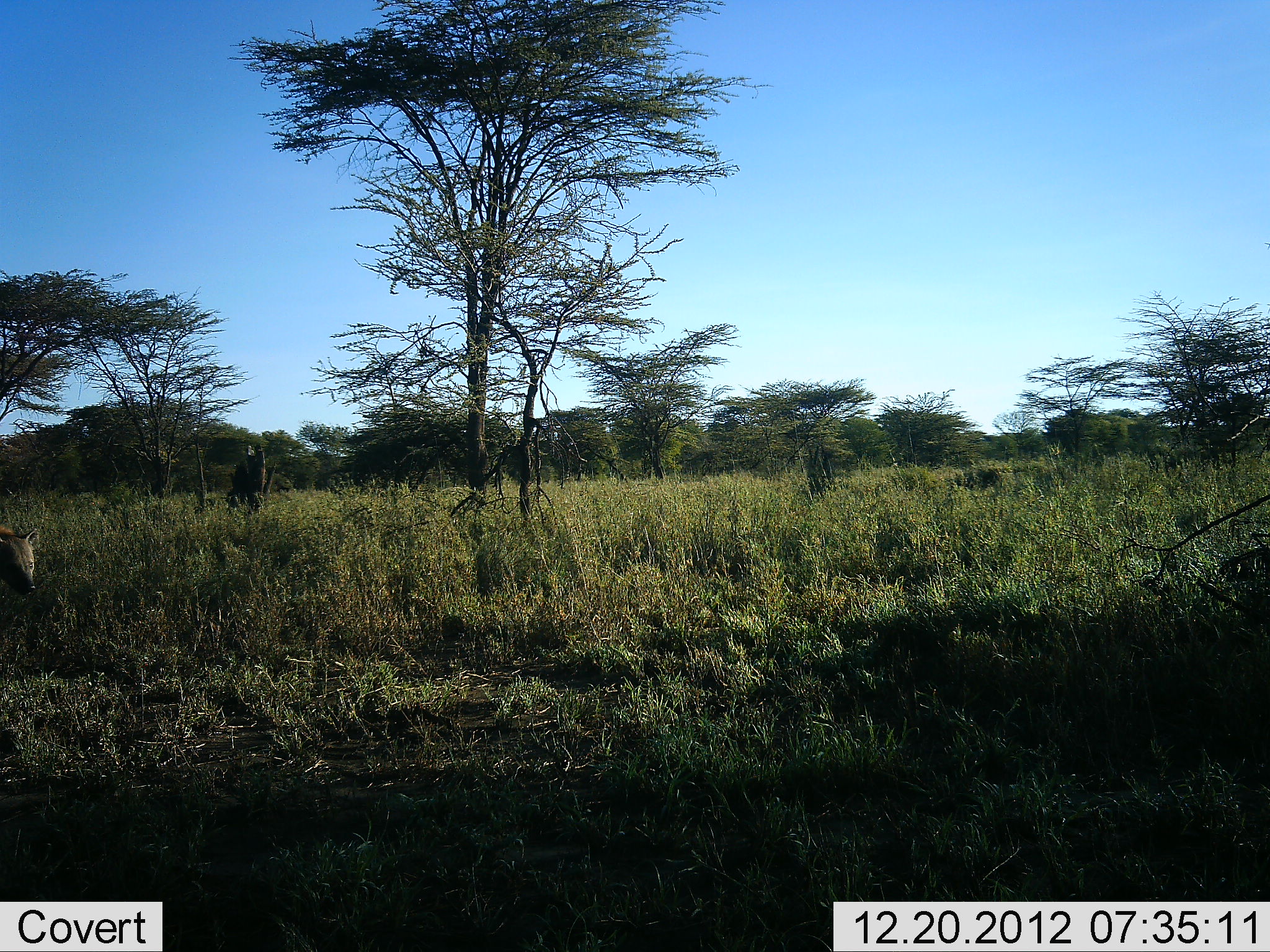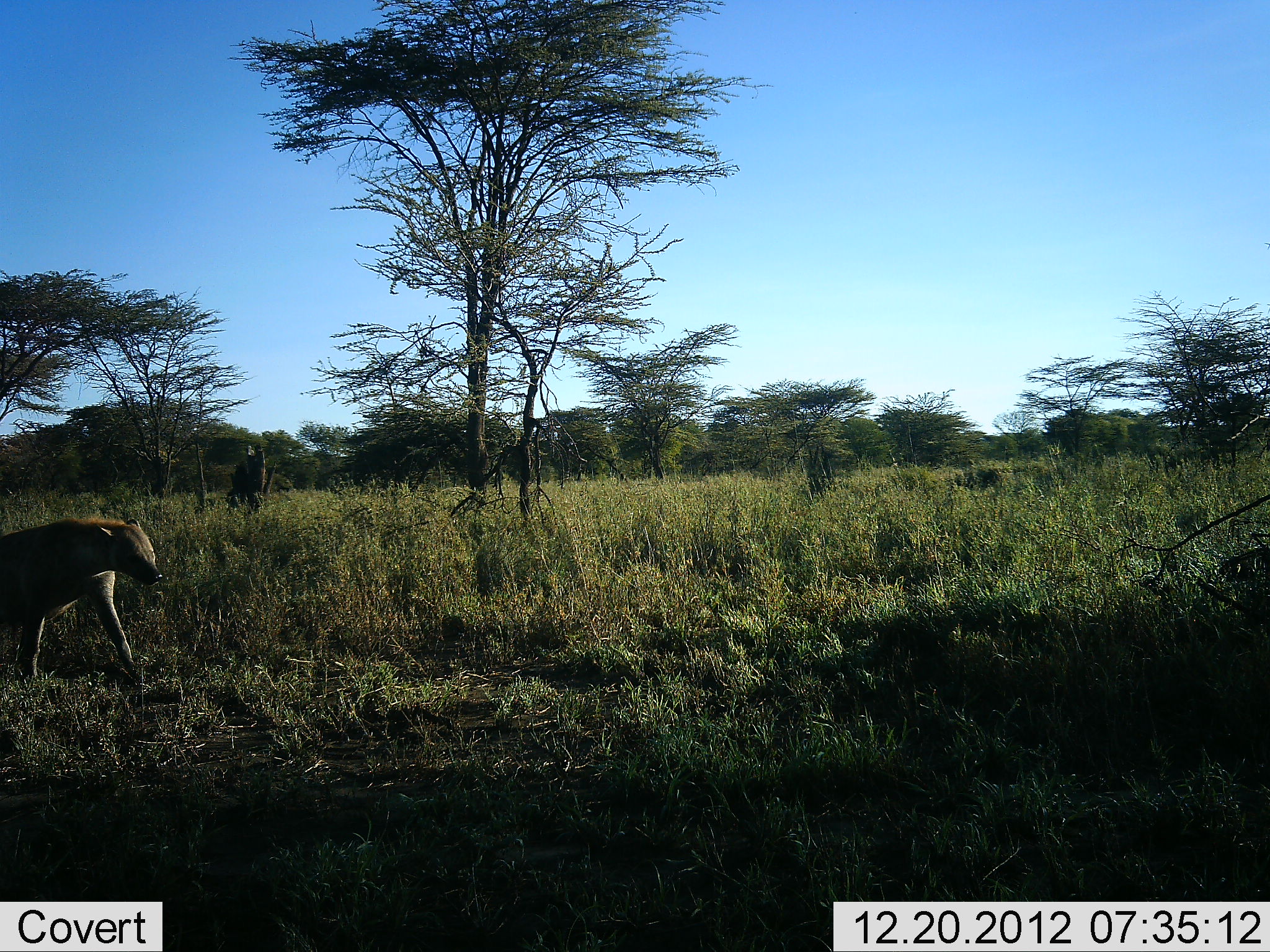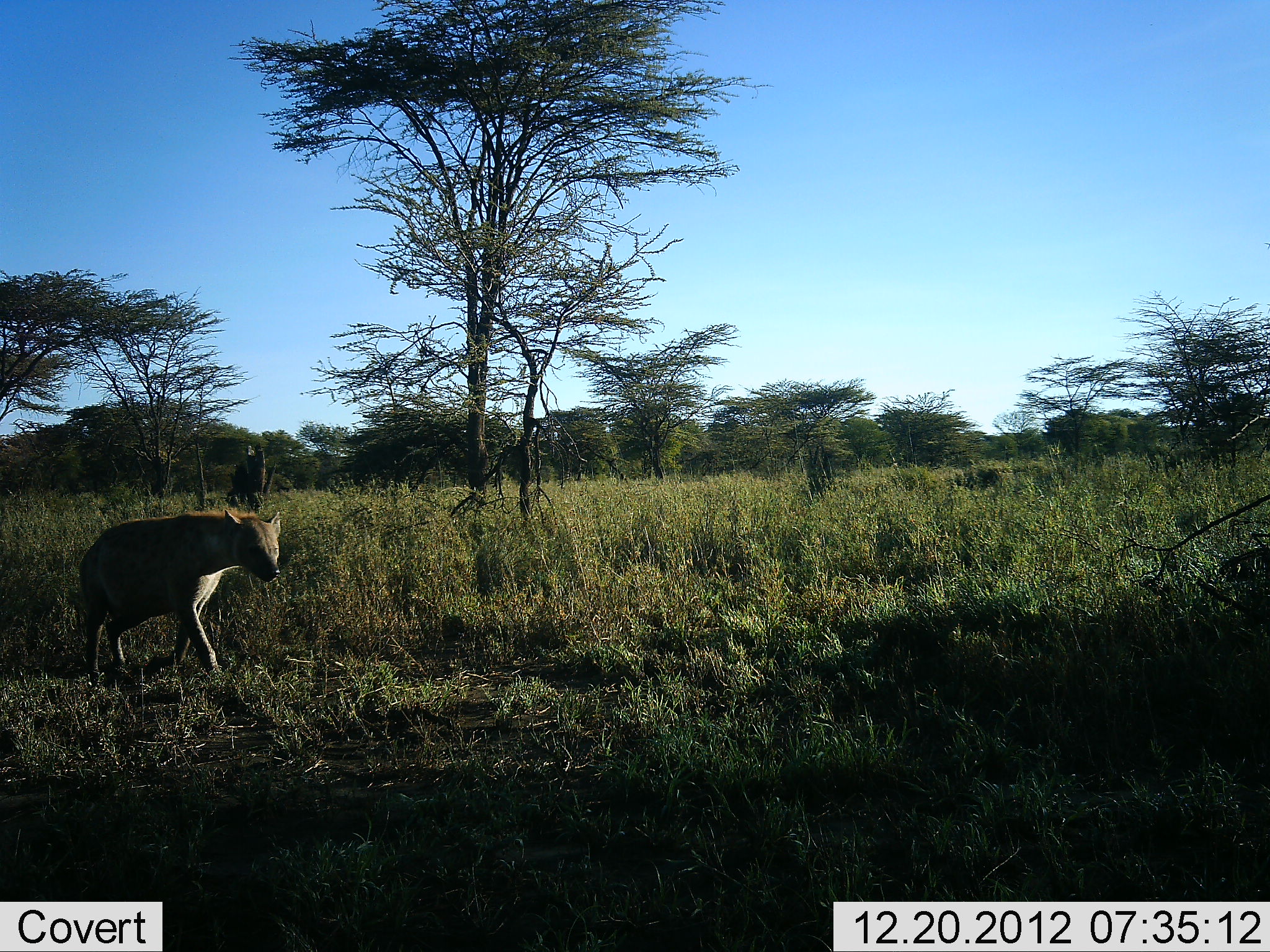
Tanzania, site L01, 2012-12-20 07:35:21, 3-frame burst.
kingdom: Animalia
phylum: Chordata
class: Mammalia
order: Carnivora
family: Hyaenidae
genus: Crocuta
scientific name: Crocuta crocuta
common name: spotted hyena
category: hyenaspotted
Hyenaspotted (spotted hyena) (Crocuta crocuta), count 1. Behavior (volunteer vote fractions): standing 0%, resting 0%, moving 100%, interacting 0%. Young present (vote fraction): 0%. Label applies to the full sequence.